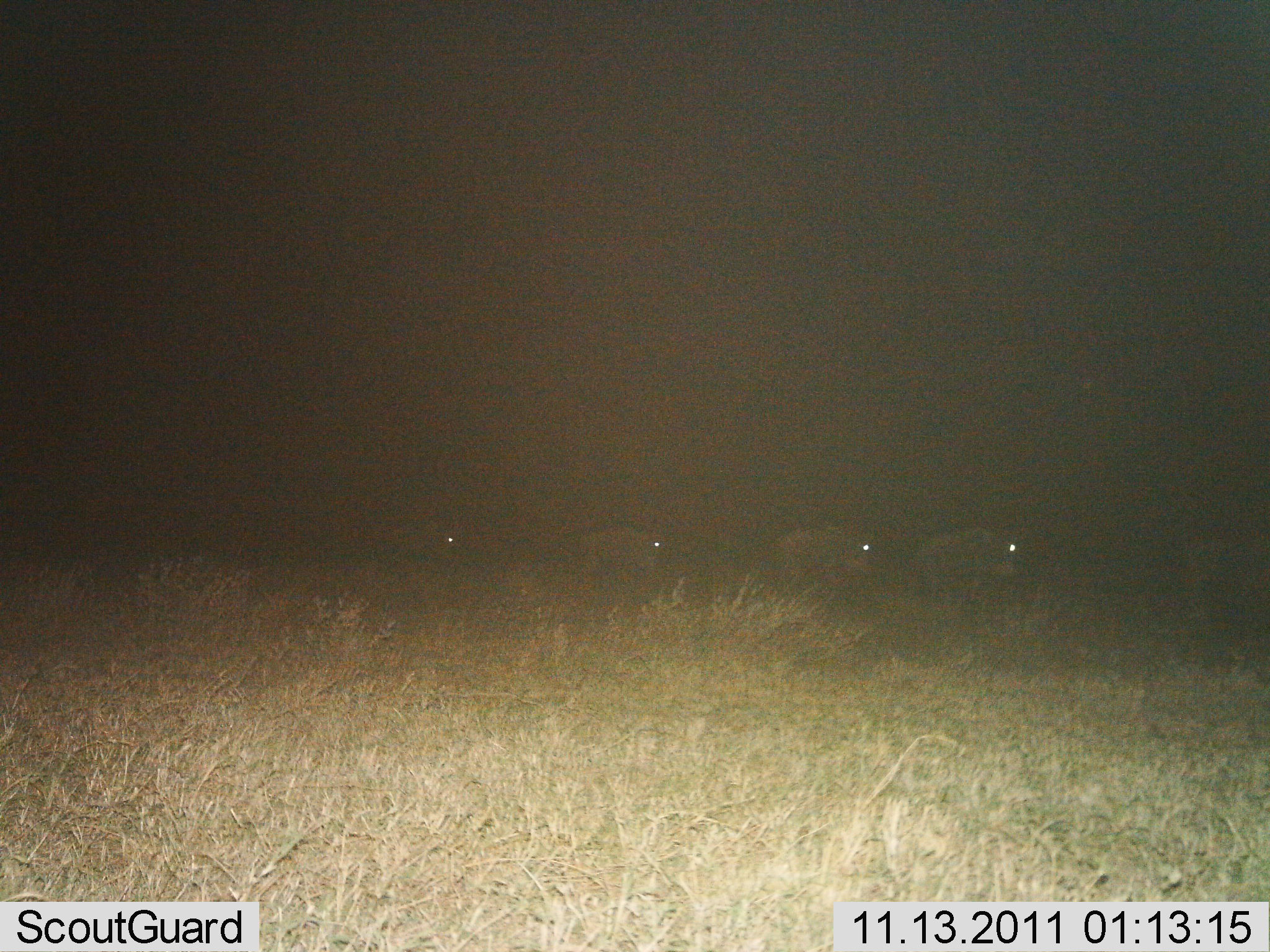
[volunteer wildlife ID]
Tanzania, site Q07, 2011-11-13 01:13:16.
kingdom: Animalia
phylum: Chordata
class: Mammalia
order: Artiodactyla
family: Bovidae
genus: Connochaetes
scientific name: Connochaetes taurinus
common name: blue wildebeest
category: wildebeest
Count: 4.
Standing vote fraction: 0%.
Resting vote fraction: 0%.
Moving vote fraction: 100%.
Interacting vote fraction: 0%.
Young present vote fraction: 0%.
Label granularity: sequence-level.